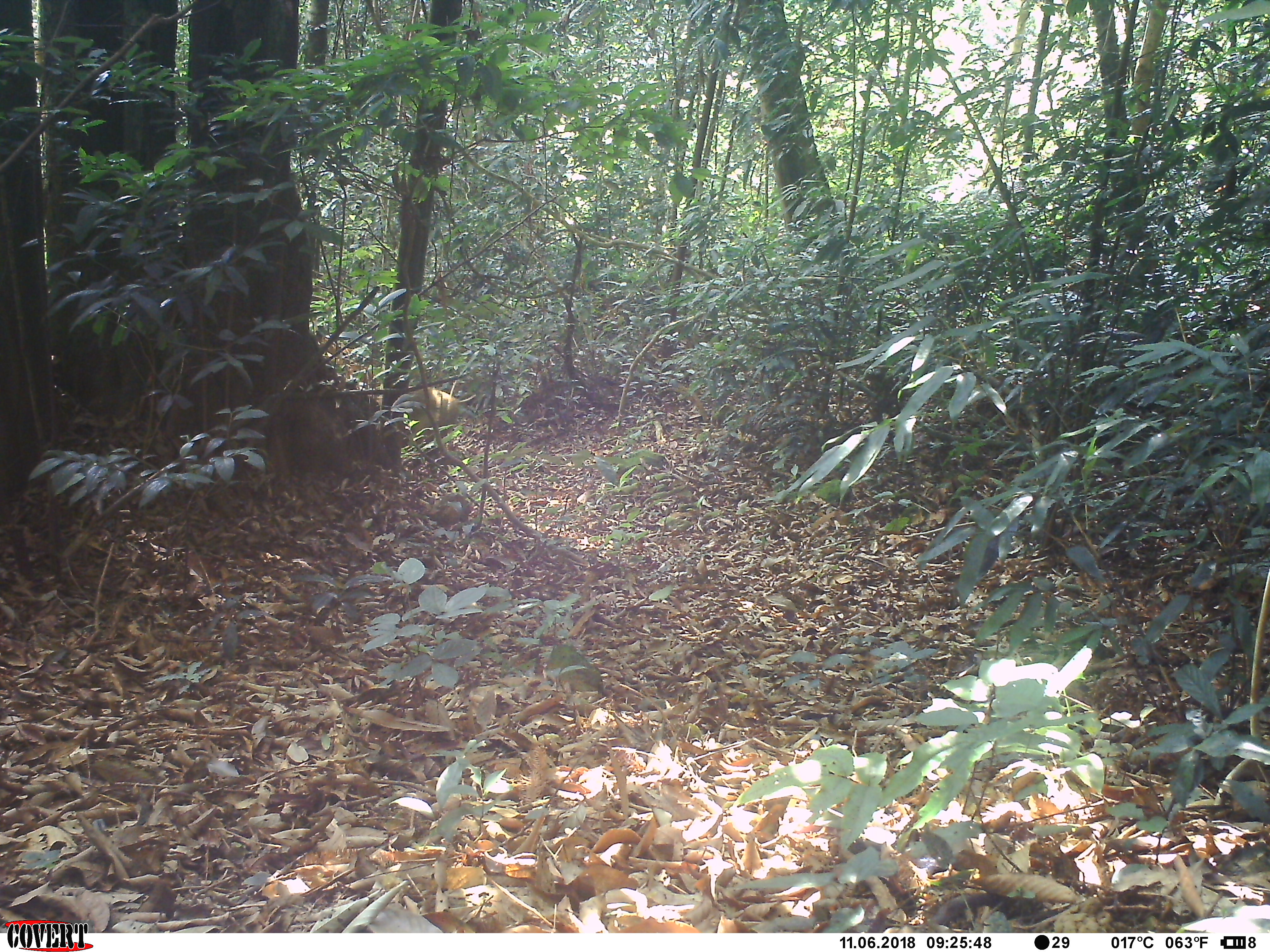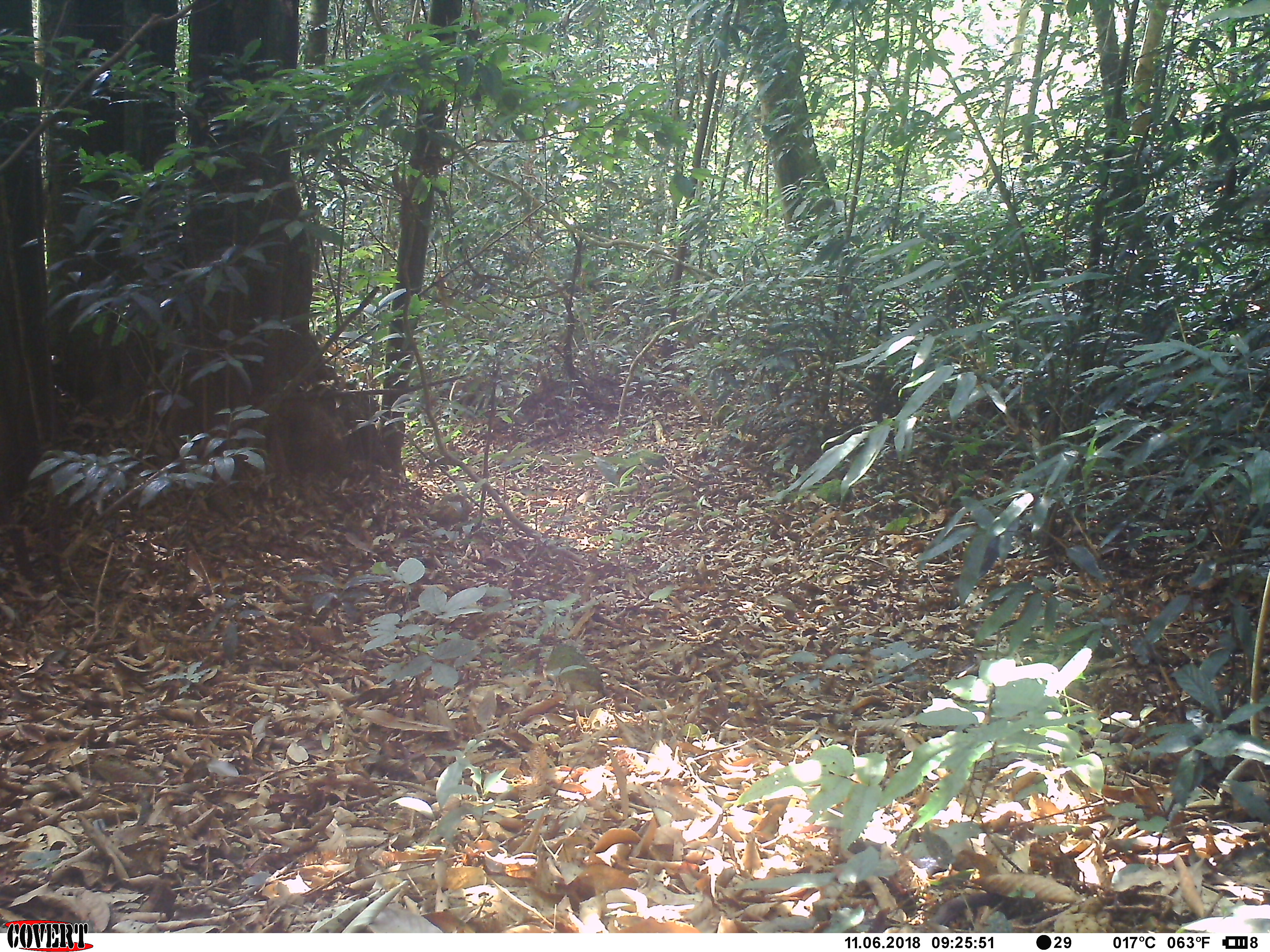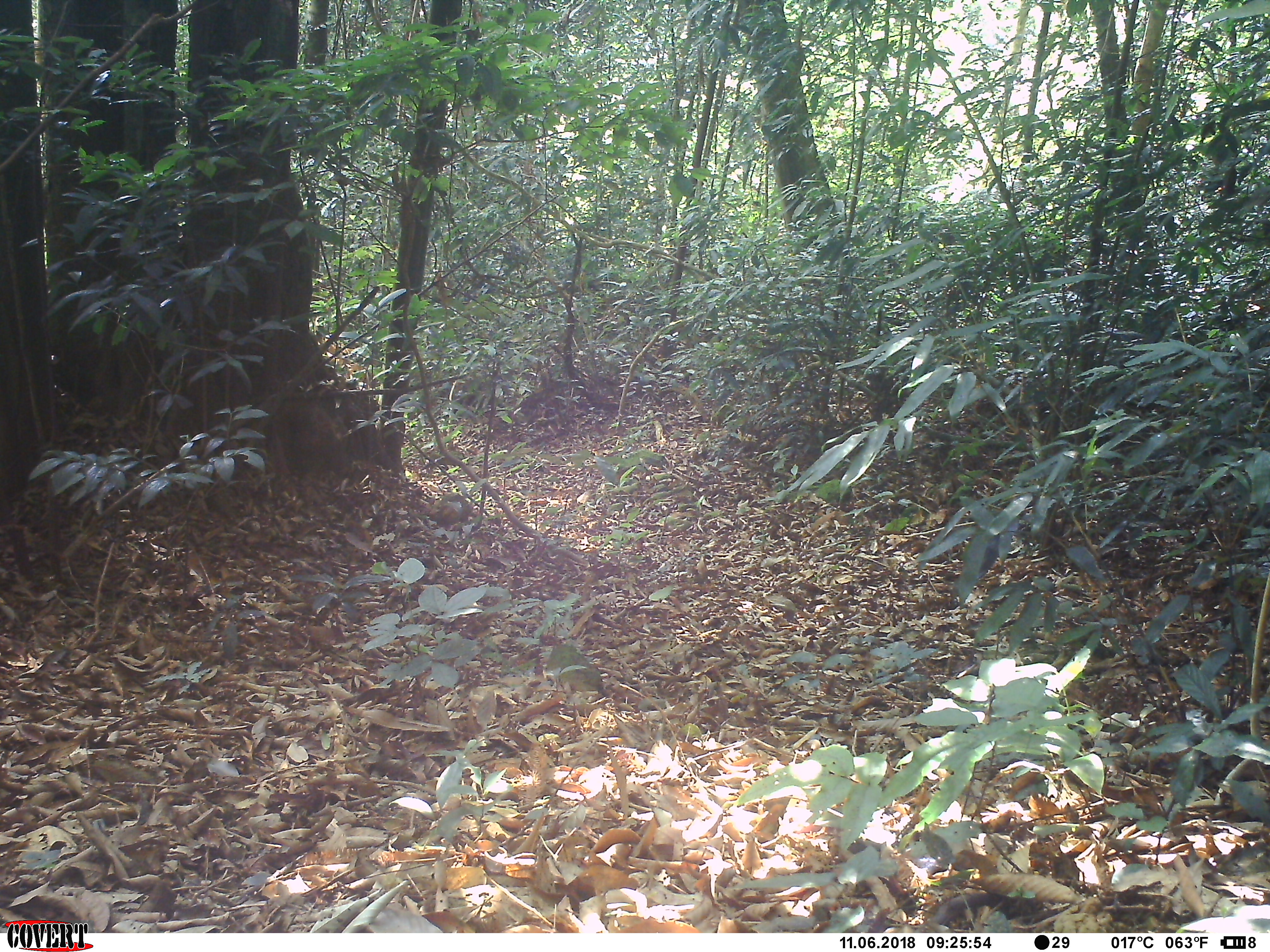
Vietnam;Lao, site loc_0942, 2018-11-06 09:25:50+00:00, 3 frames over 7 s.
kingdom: Animalia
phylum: Chordata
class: Mammalia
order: Artiodactyla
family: Suidae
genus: Sus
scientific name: Sus scrofa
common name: eurasian wild pig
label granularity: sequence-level